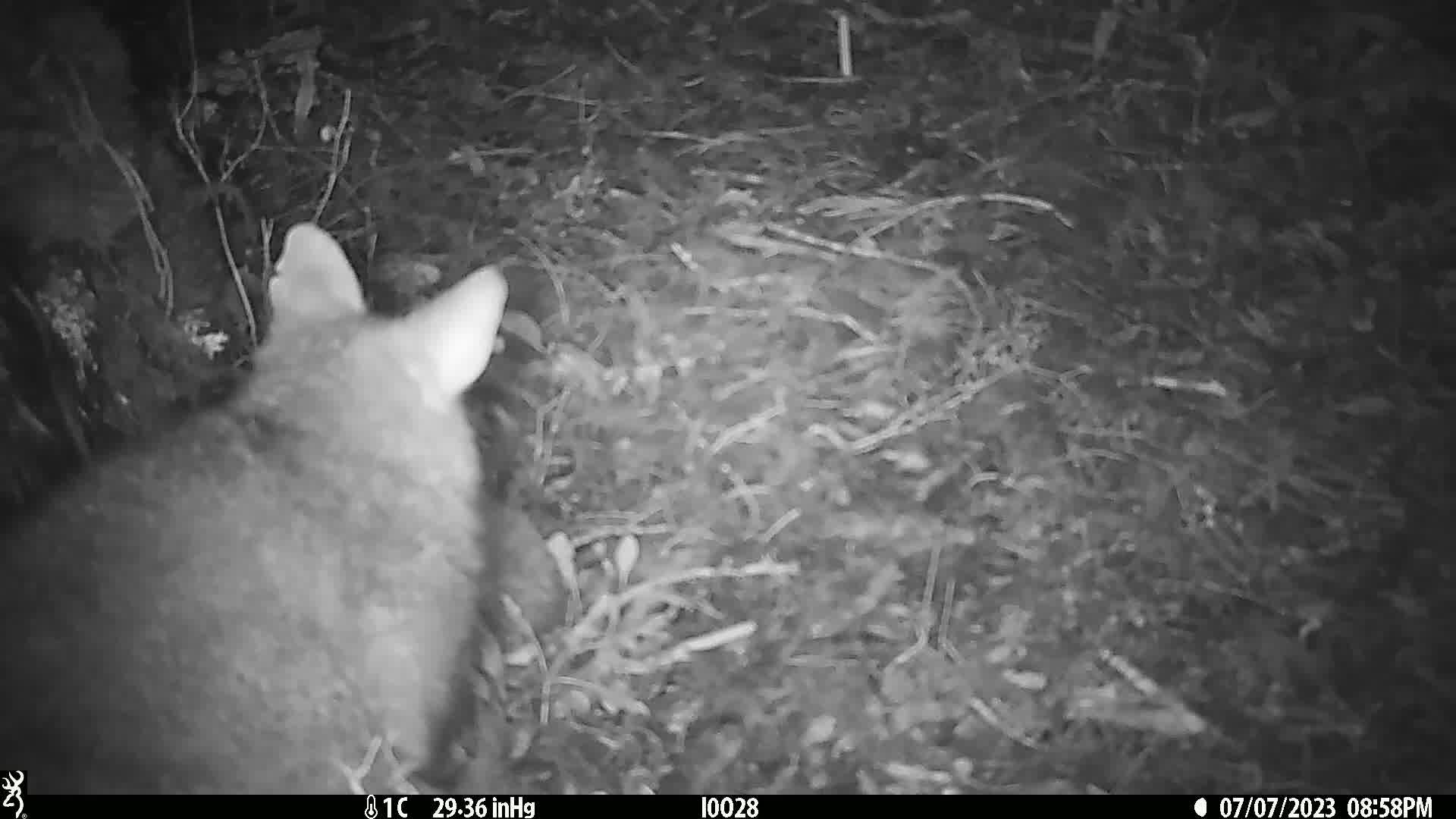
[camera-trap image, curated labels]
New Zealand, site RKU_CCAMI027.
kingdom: Animalia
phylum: Chordata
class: Mammalia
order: Diprotodontia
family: Phalangeridae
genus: Trichosurus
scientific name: Trichosurus vulpecula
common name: common brushtail possum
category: possum